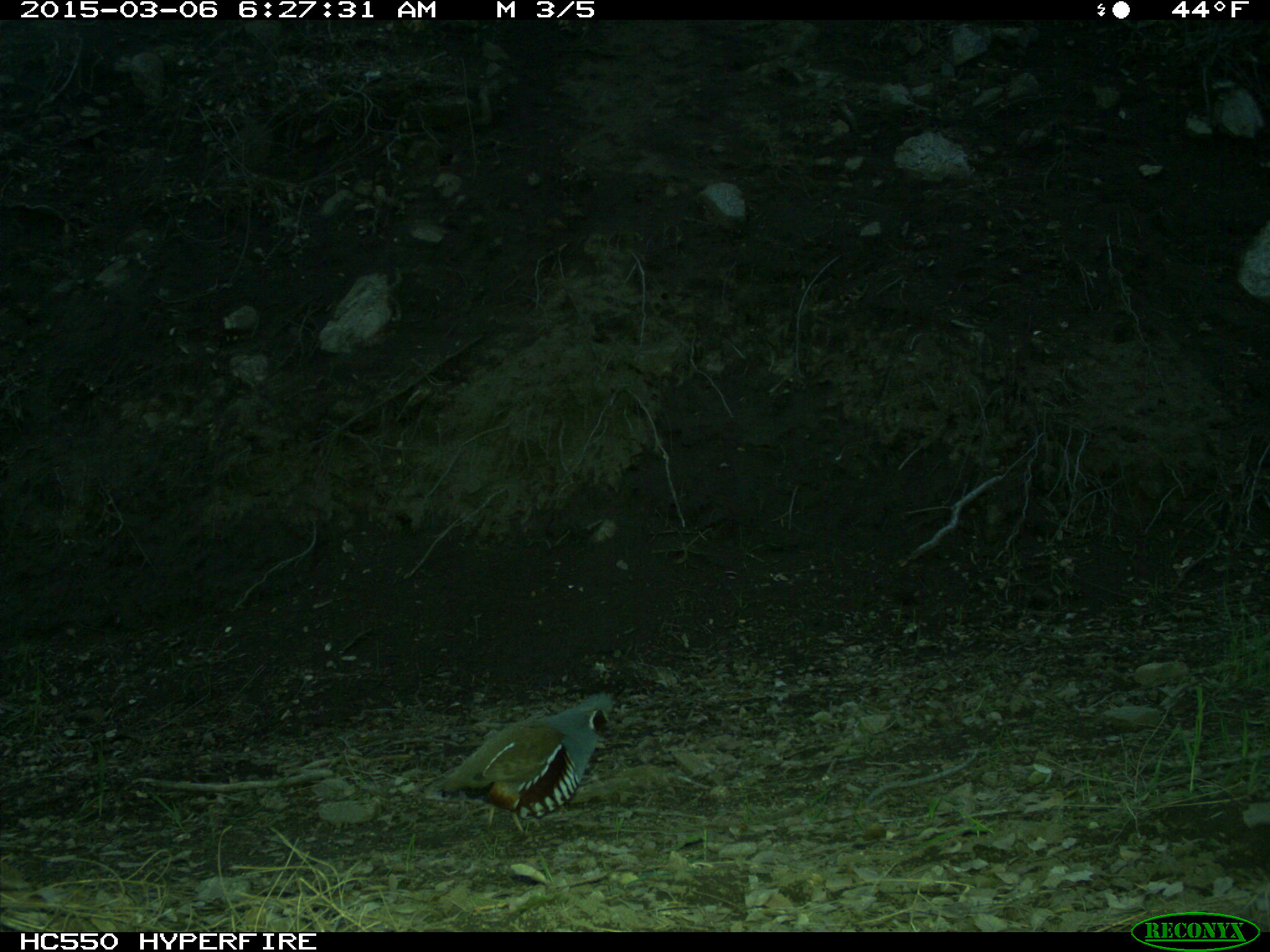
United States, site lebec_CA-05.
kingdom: Animalia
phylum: Chordata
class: Aves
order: Galliformes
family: Odontophoridae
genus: Callipepla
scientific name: Callipepla californica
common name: california quail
Callipepla californica (california quail).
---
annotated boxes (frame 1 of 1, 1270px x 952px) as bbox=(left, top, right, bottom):
animal: bbox=(438, 692, 616, 837)